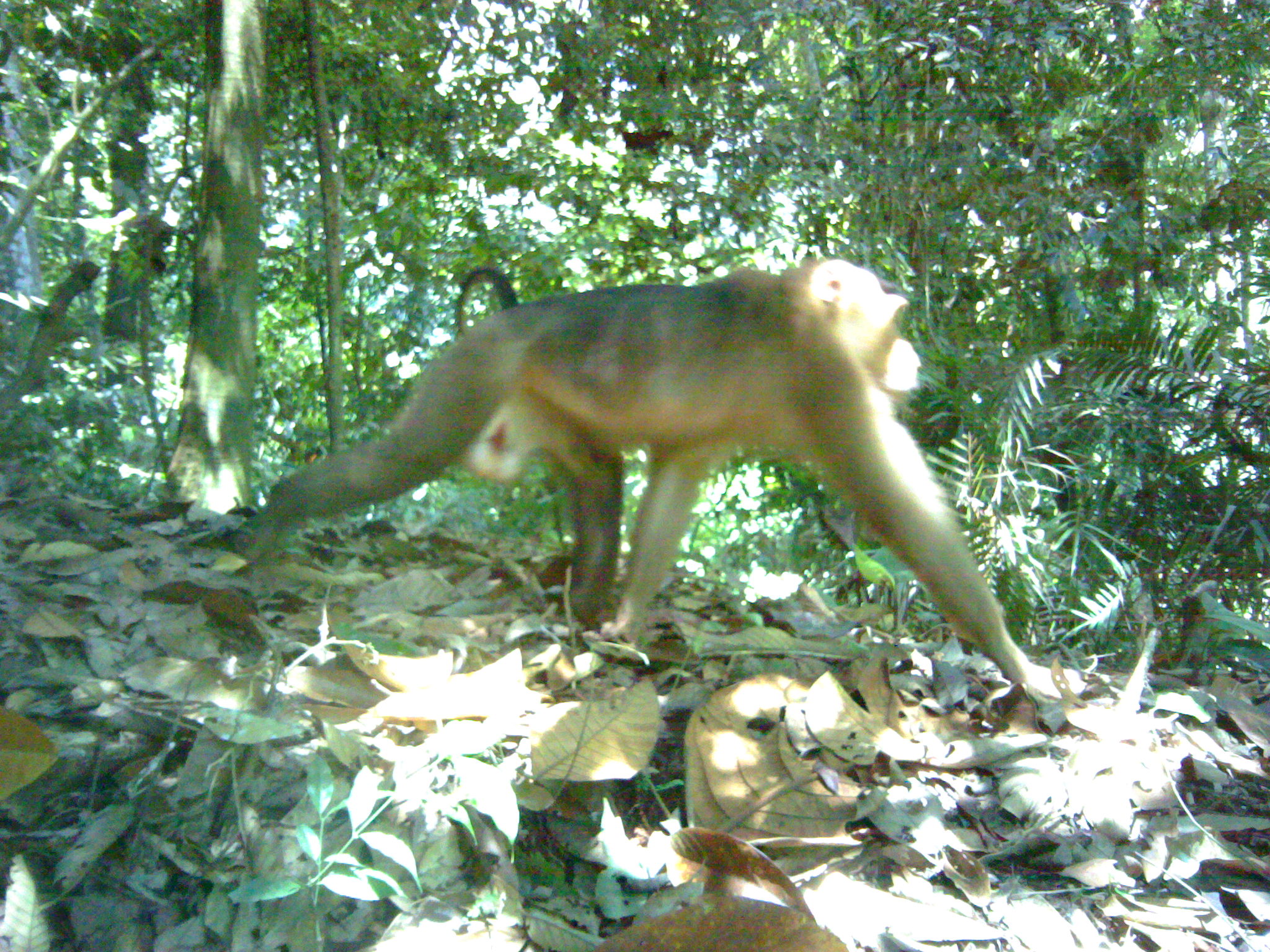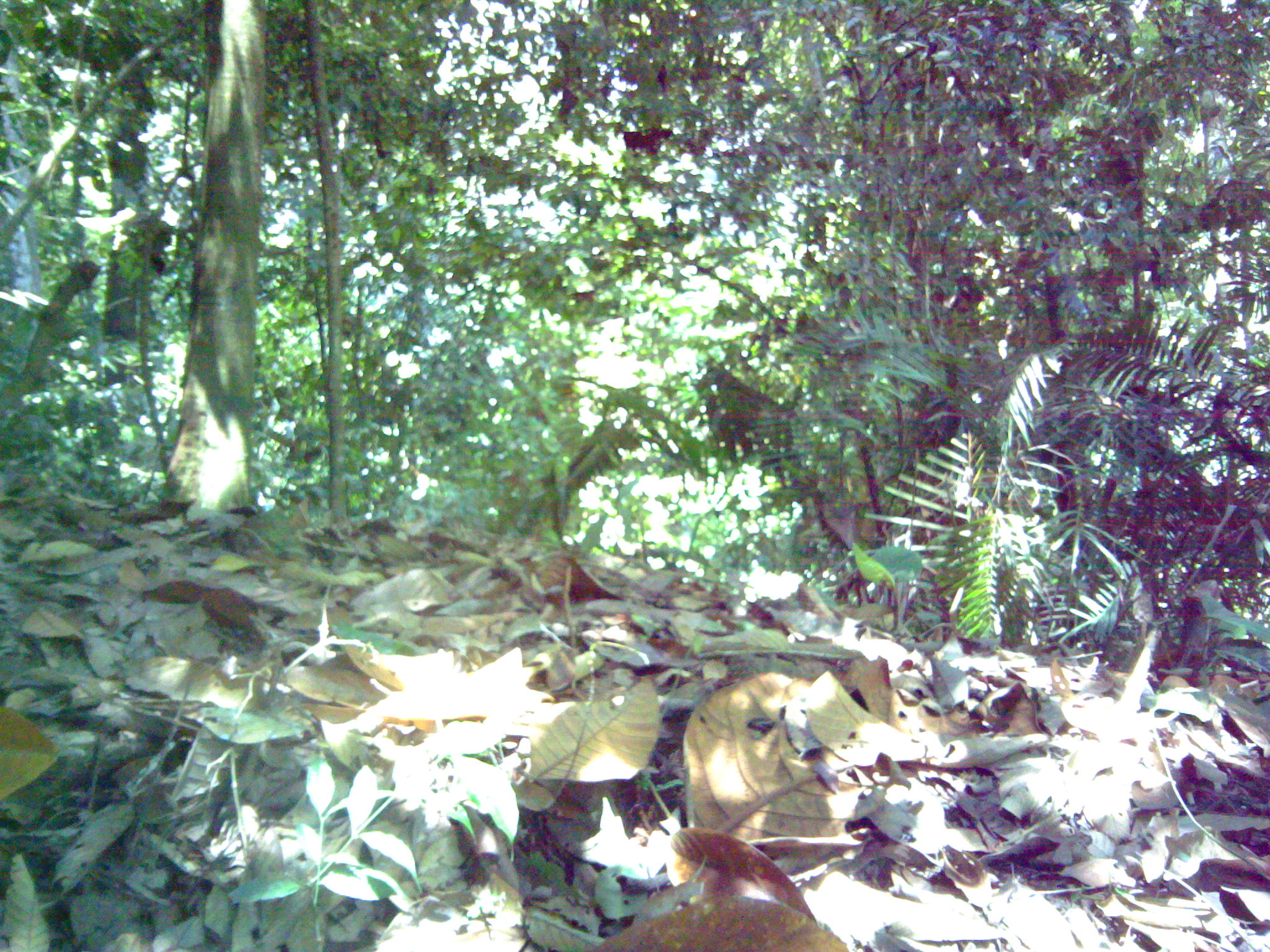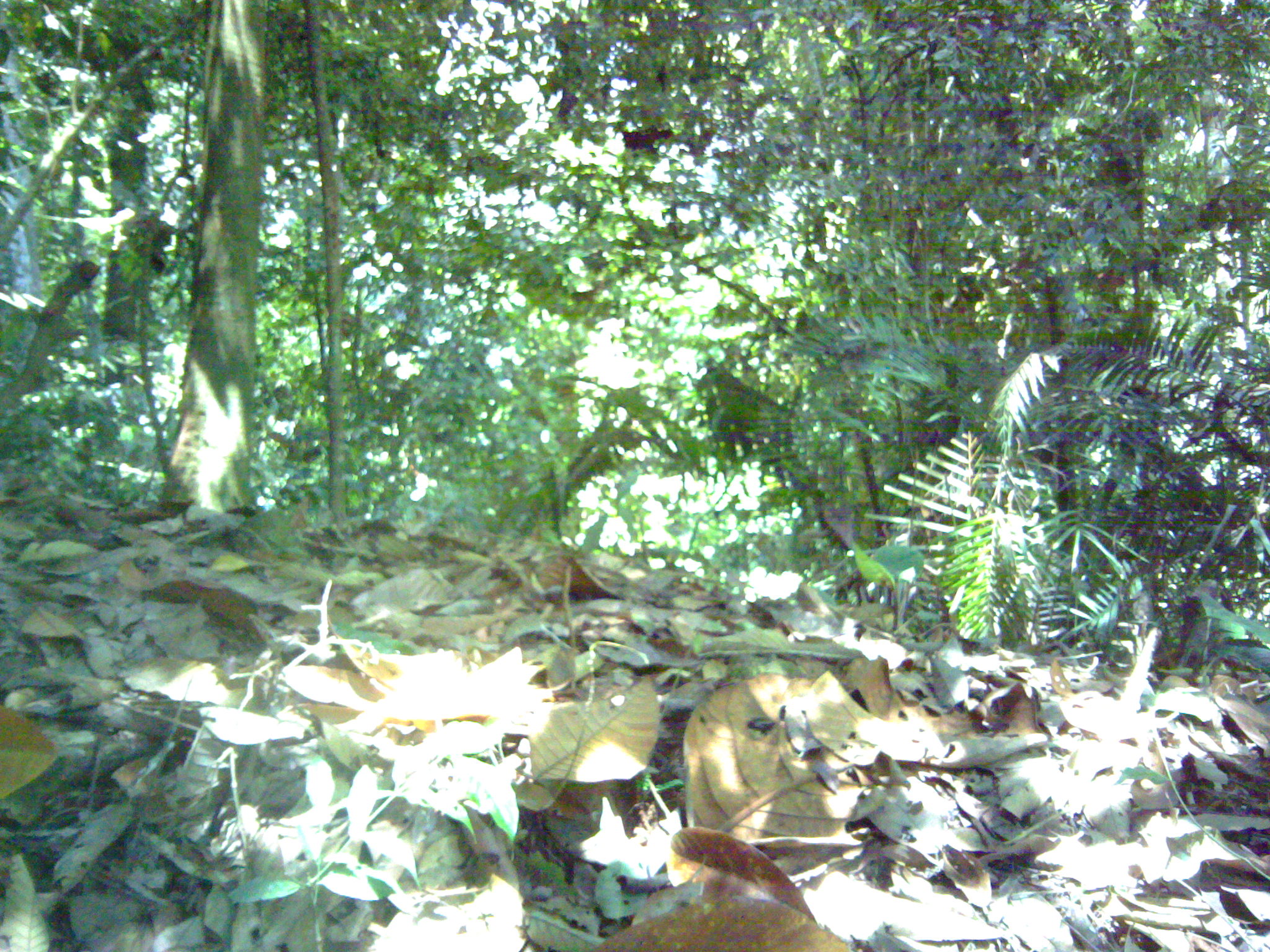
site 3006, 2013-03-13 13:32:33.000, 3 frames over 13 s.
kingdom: Animalia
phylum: Chordata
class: Mammalia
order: Primates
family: Cercopithecidae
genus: Macaca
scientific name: Macaca nemestrina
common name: southern pig-tailed macaque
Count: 1.